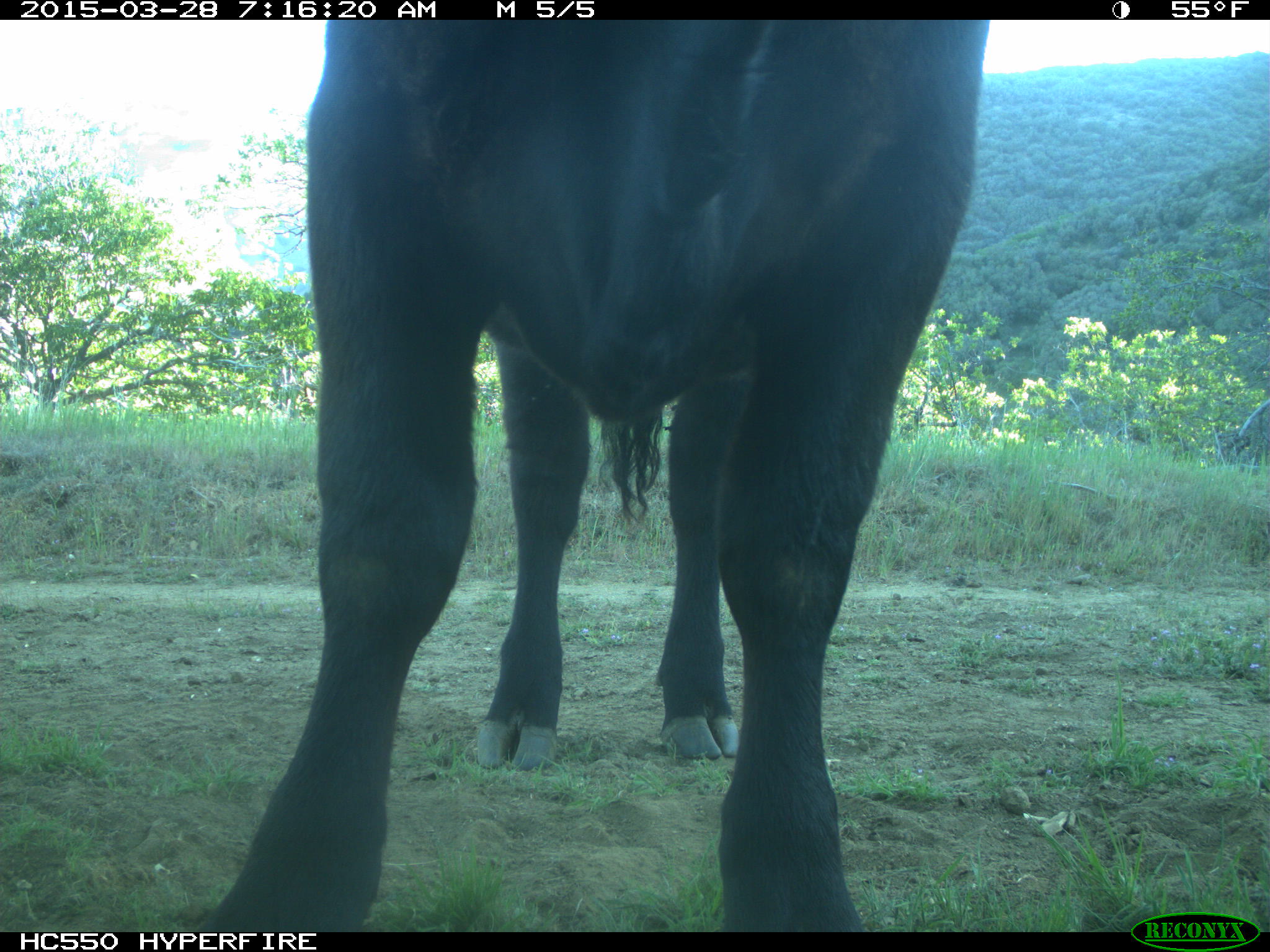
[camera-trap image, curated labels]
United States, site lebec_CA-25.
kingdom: Animalia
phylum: Chordata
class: Mammalia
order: Artiodactyla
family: Bovidae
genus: Bos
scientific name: Bos taurus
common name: domestic cow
Bos taurus (domestic cow).